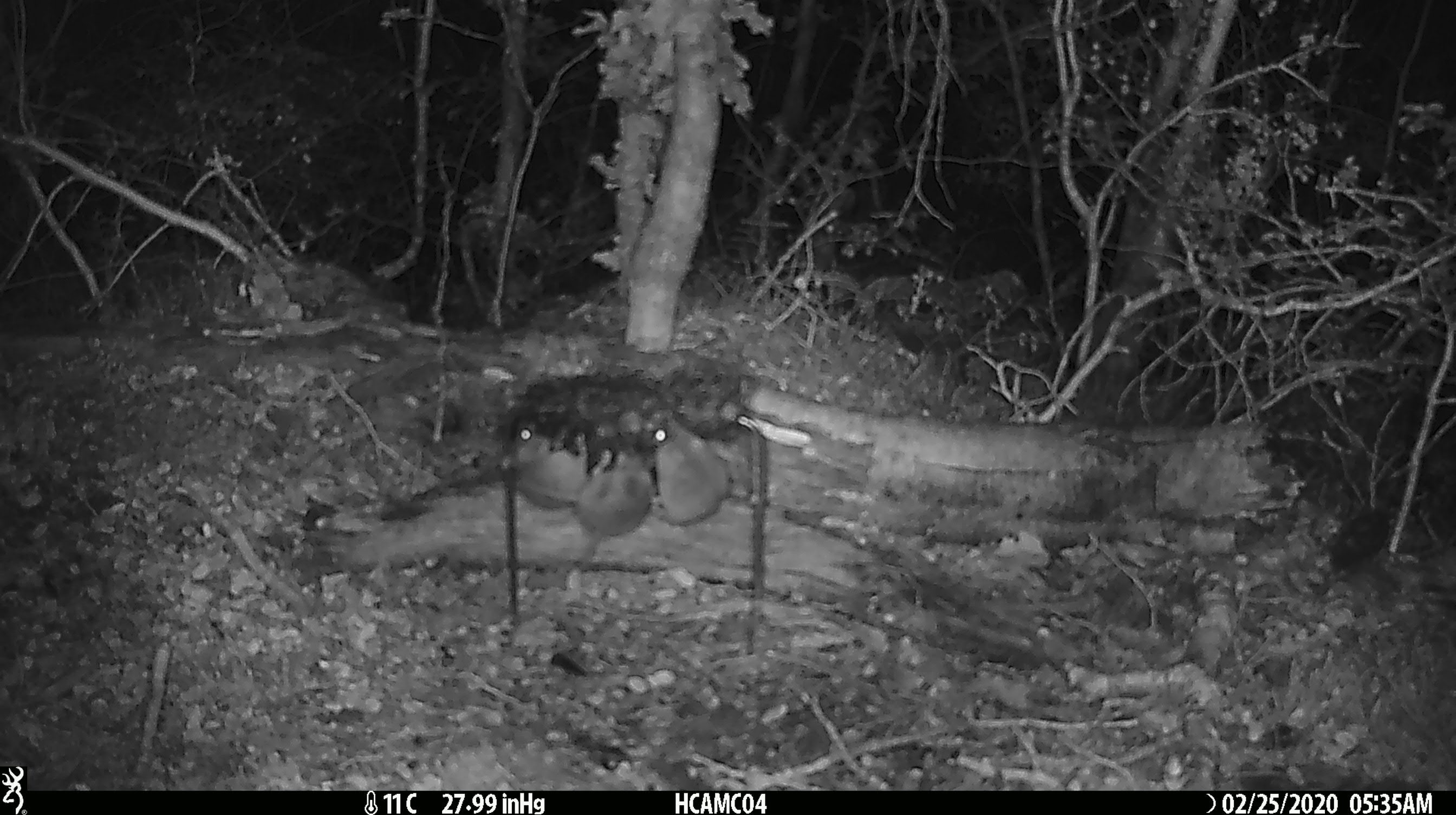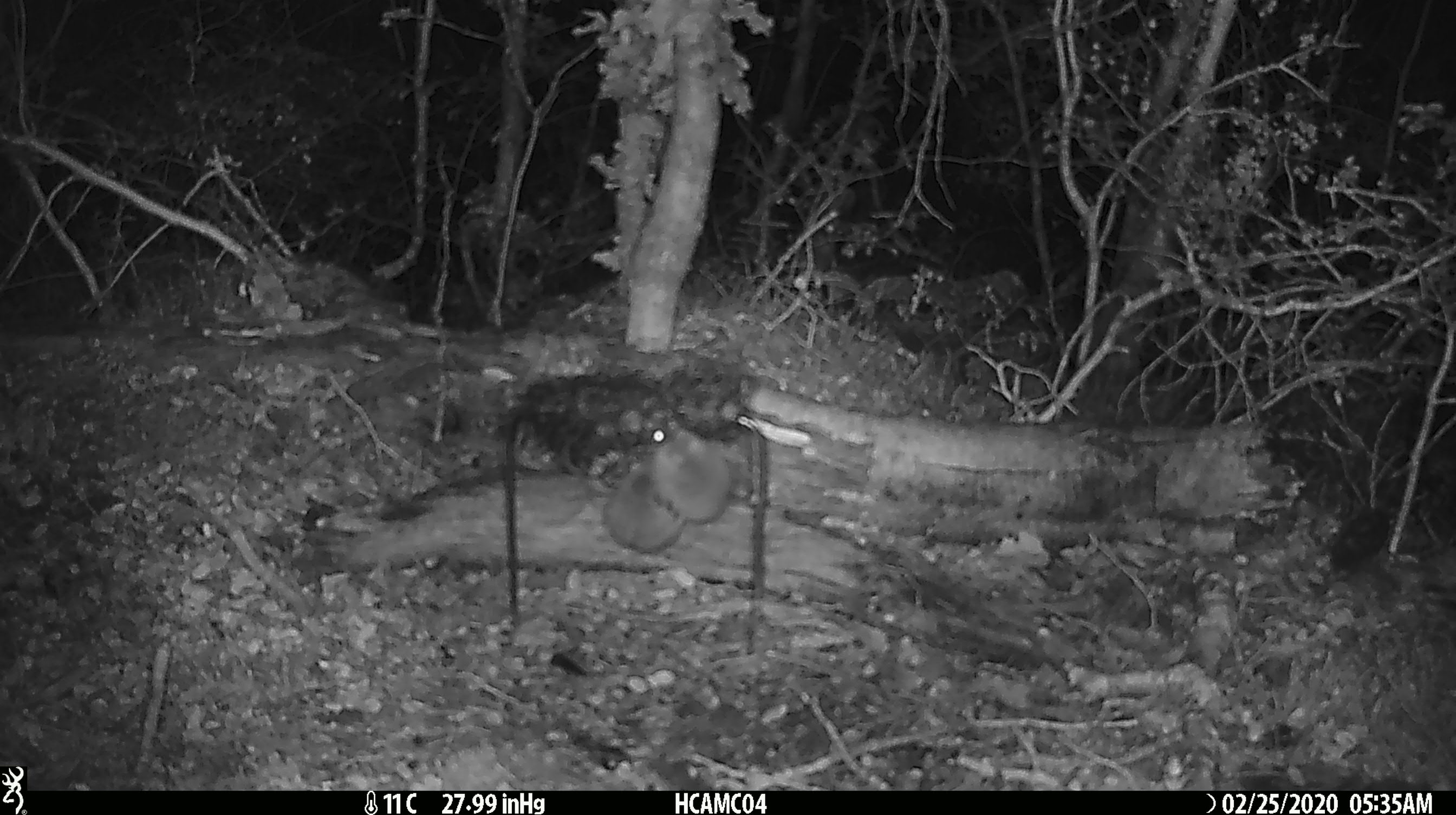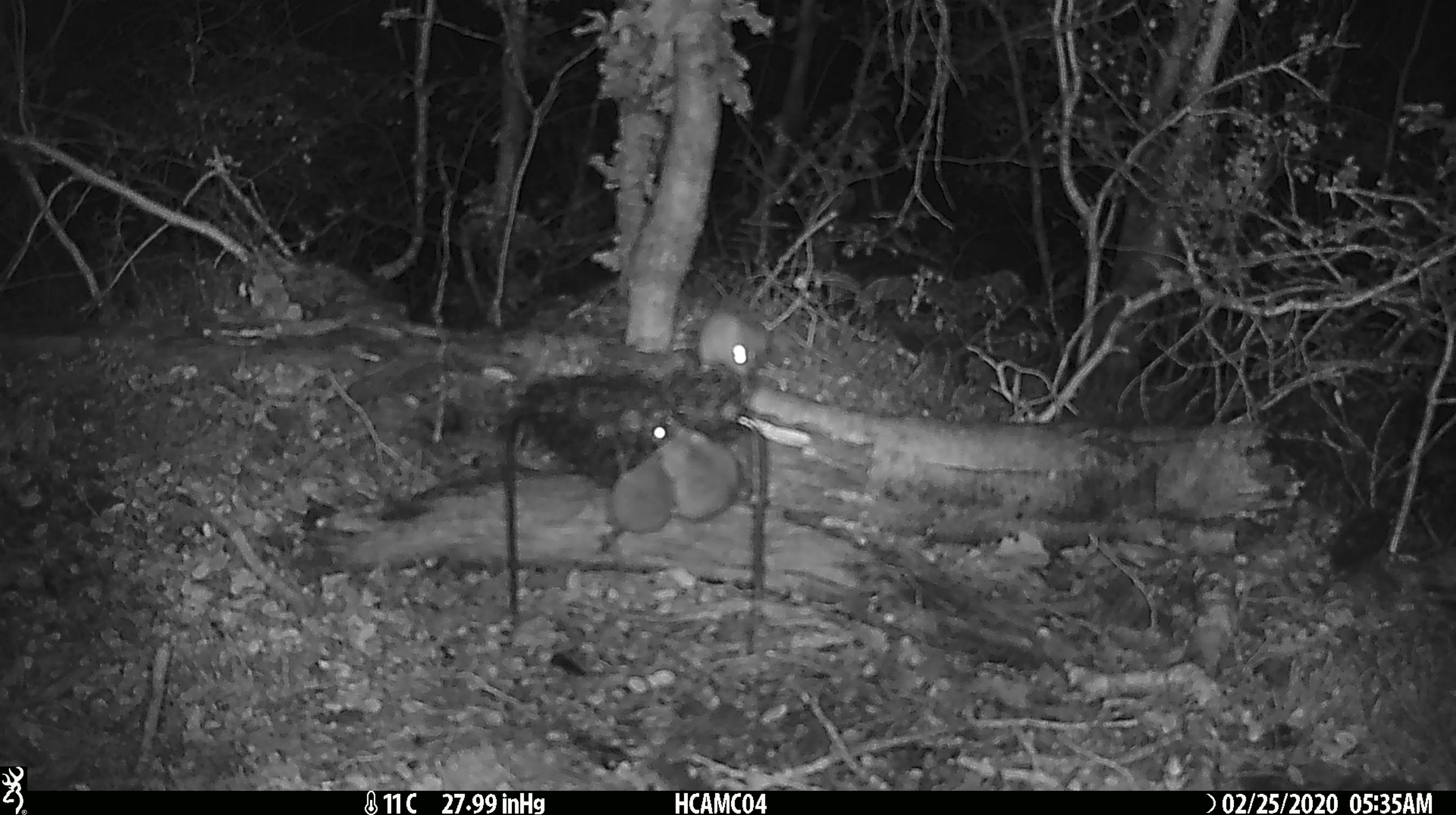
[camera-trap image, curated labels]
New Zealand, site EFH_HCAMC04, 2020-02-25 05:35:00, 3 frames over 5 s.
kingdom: Animalia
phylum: Chordata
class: Mammalia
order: Rodentia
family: Muridae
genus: Mus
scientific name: Mus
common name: mouse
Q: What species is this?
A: Mouse (Mus).